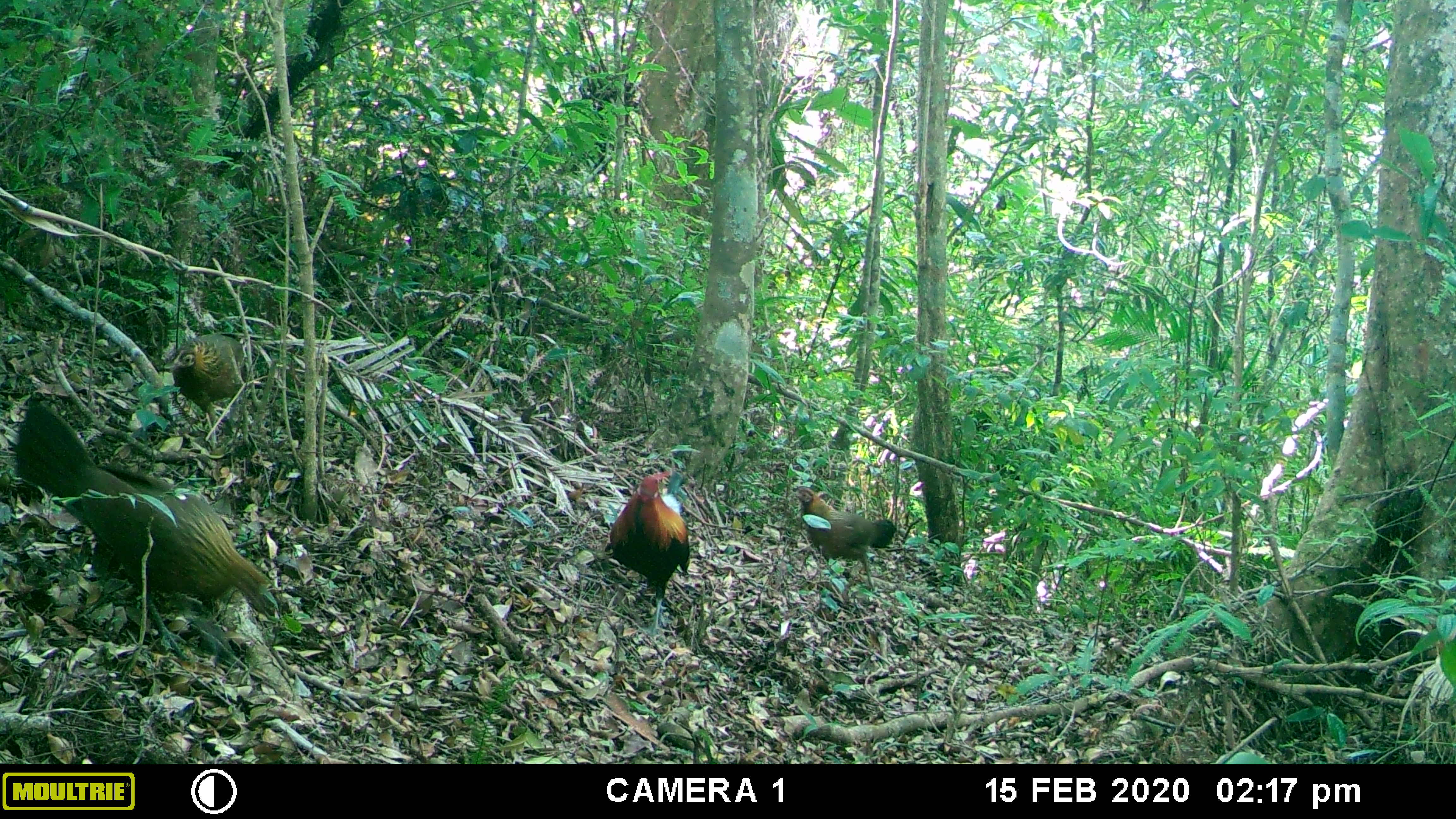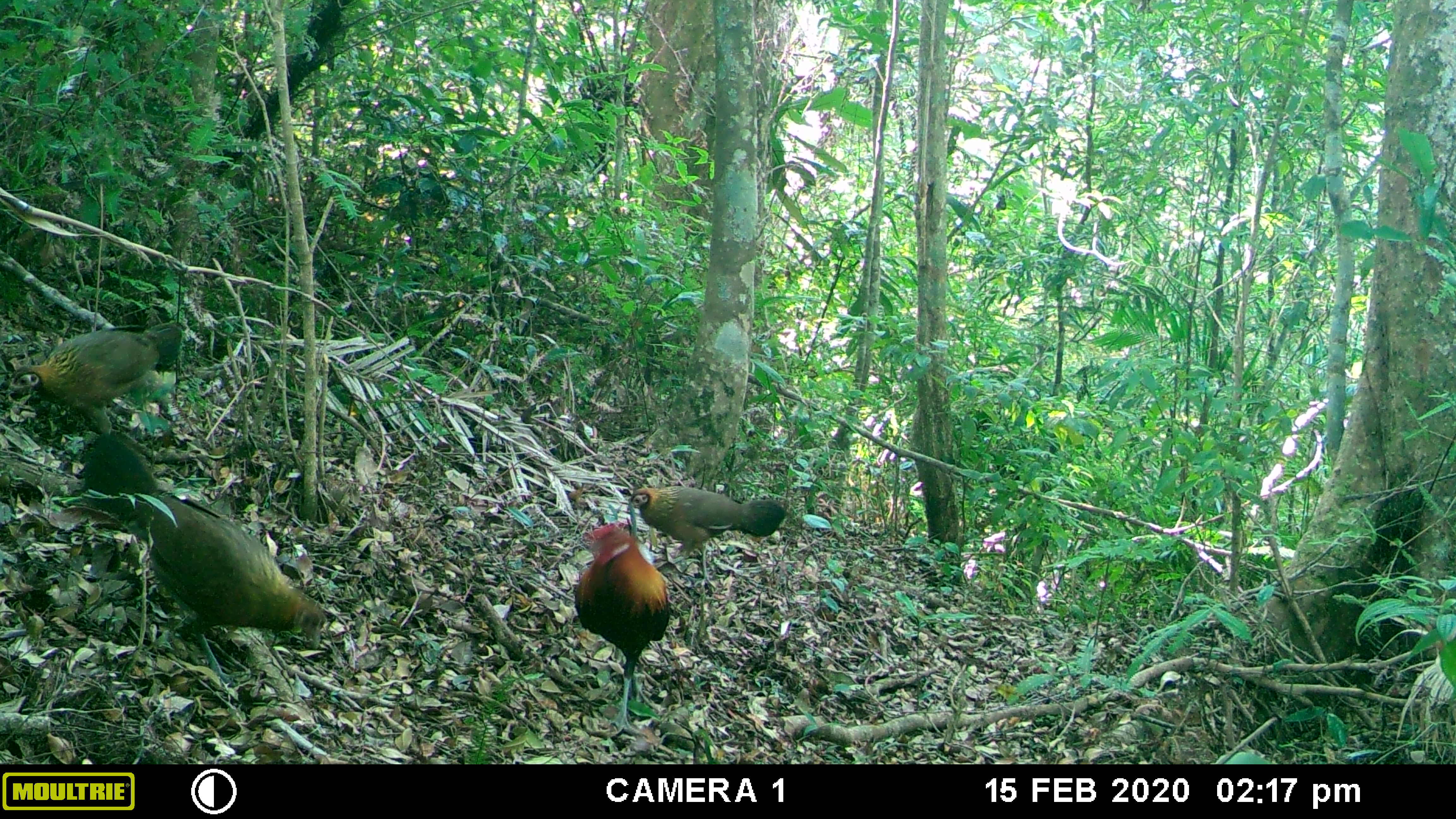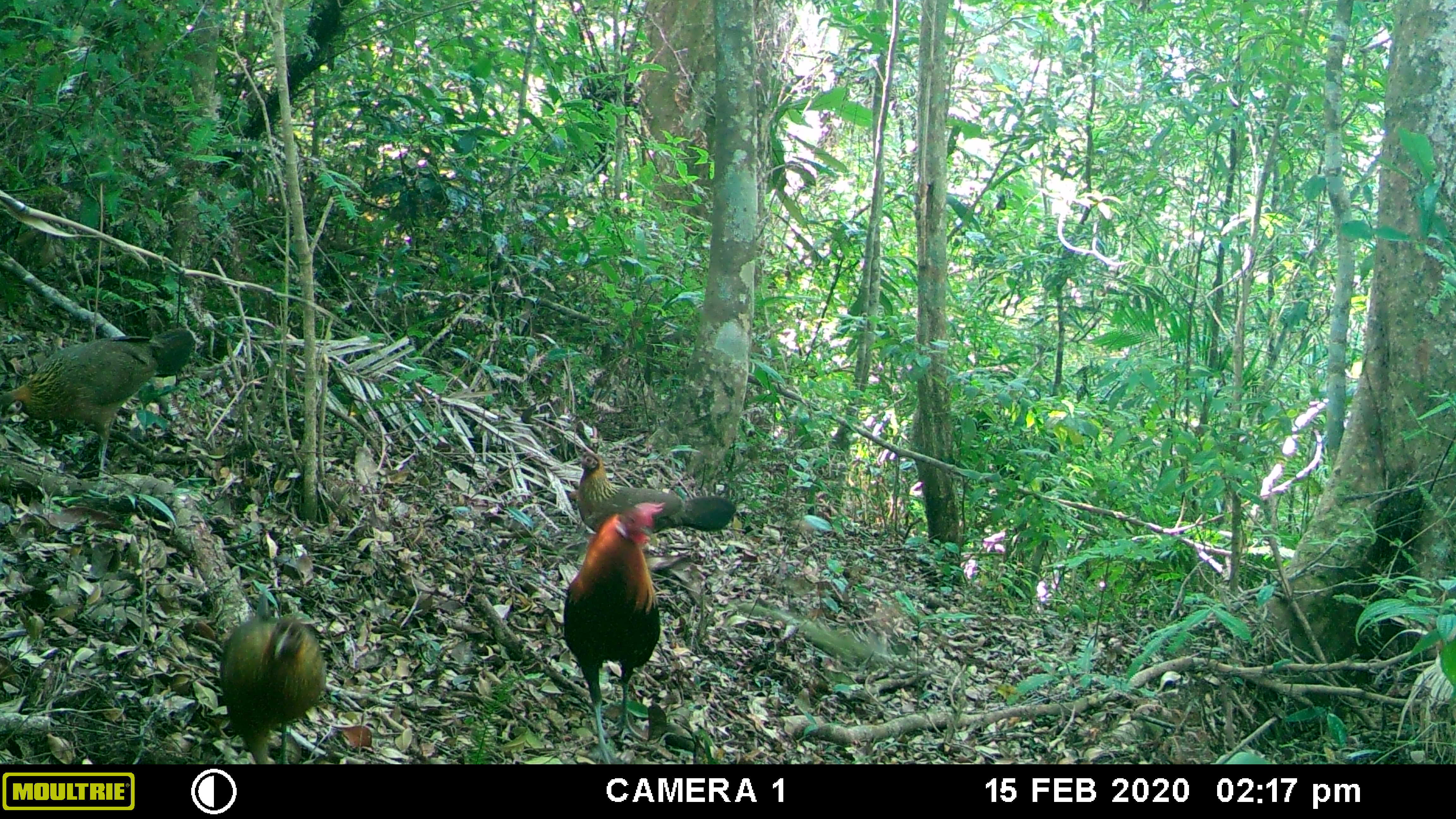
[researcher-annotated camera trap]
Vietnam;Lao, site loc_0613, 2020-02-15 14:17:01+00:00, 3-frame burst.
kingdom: Animalia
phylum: Chordata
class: Aves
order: Galliformes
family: Phasianidae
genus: Gallus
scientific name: Gallus gallus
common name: red junglefowl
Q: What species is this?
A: Red junglefowl (Gallus gallus).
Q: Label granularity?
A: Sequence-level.